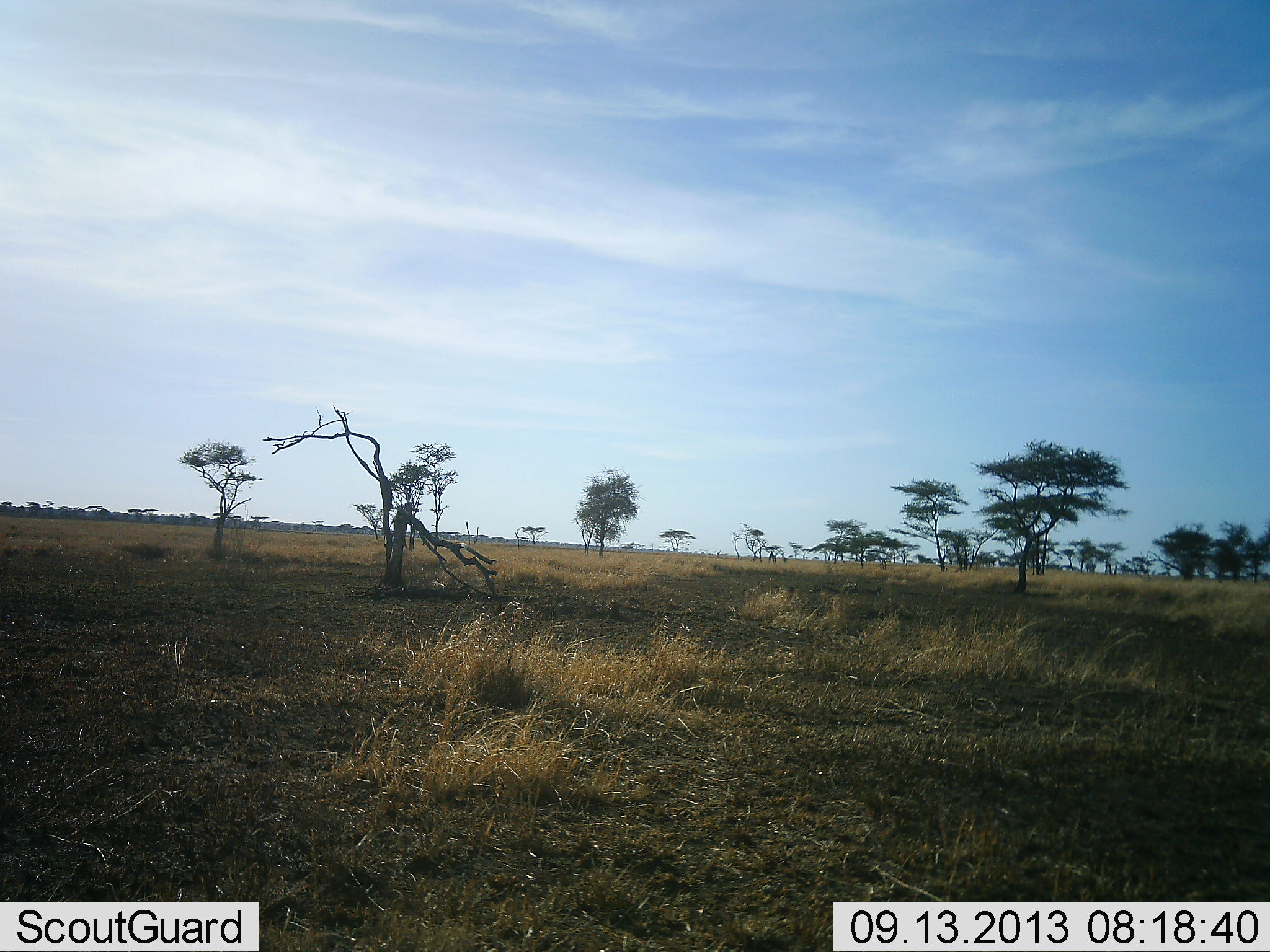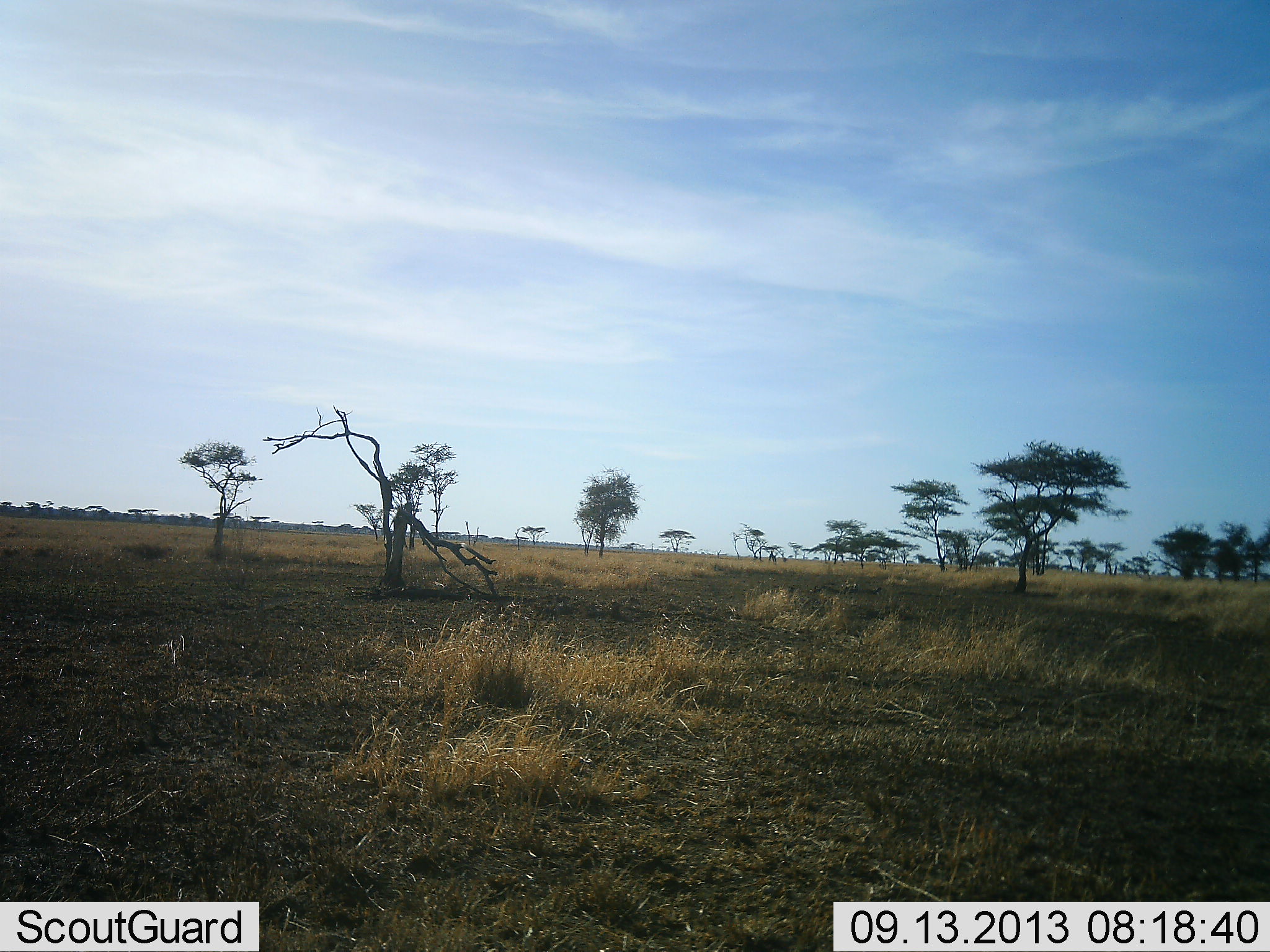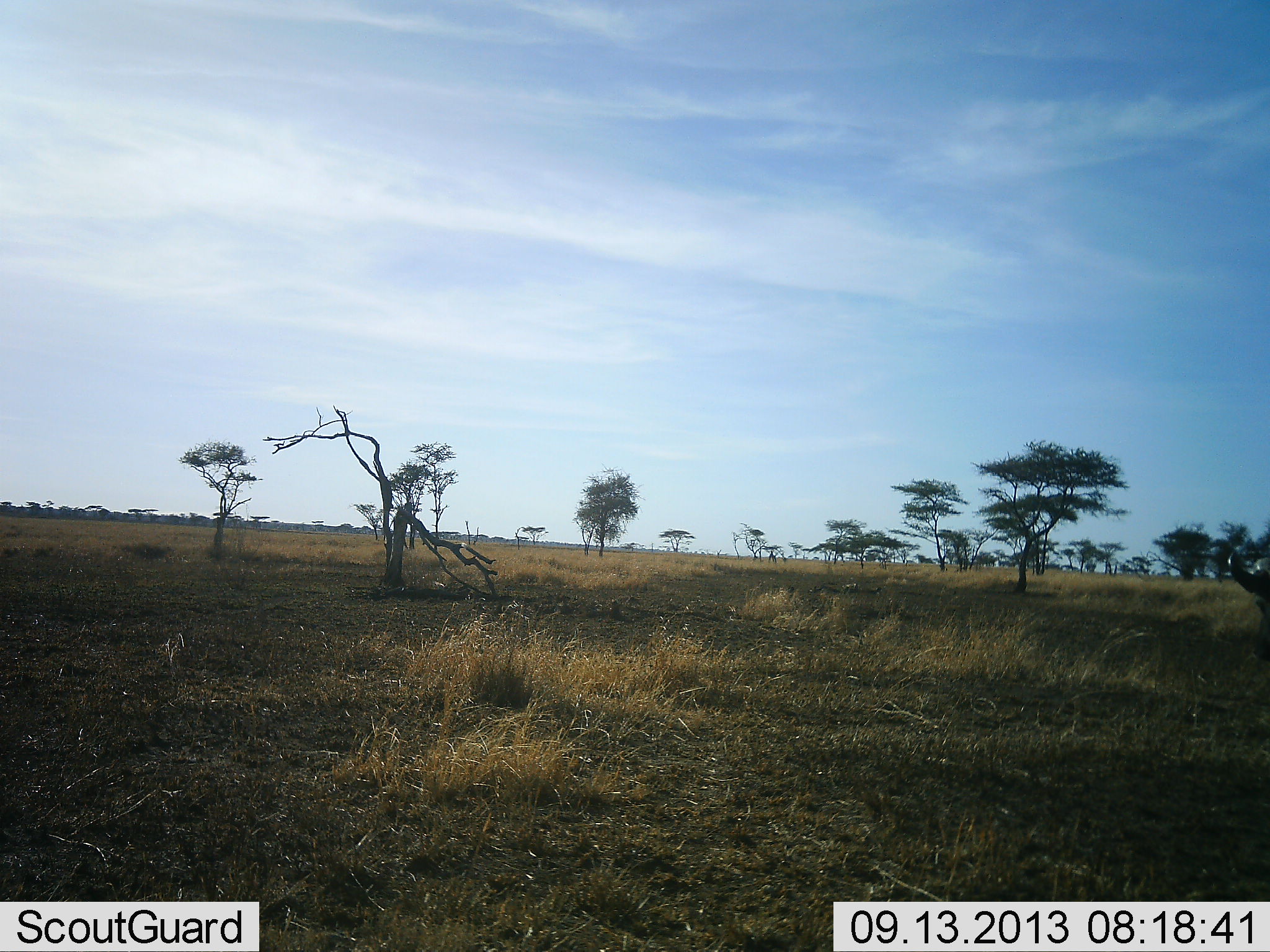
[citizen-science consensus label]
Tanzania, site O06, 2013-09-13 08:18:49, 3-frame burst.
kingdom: Animalia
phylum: Chordata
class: Mammalia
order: Artiodactyla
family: Bovidae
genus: Syncerus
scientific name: Syncerus caffer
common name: cape buffalo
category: buffalo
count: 1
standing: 17%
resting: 0%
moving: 83%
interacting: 0%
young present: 0%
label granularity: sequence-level